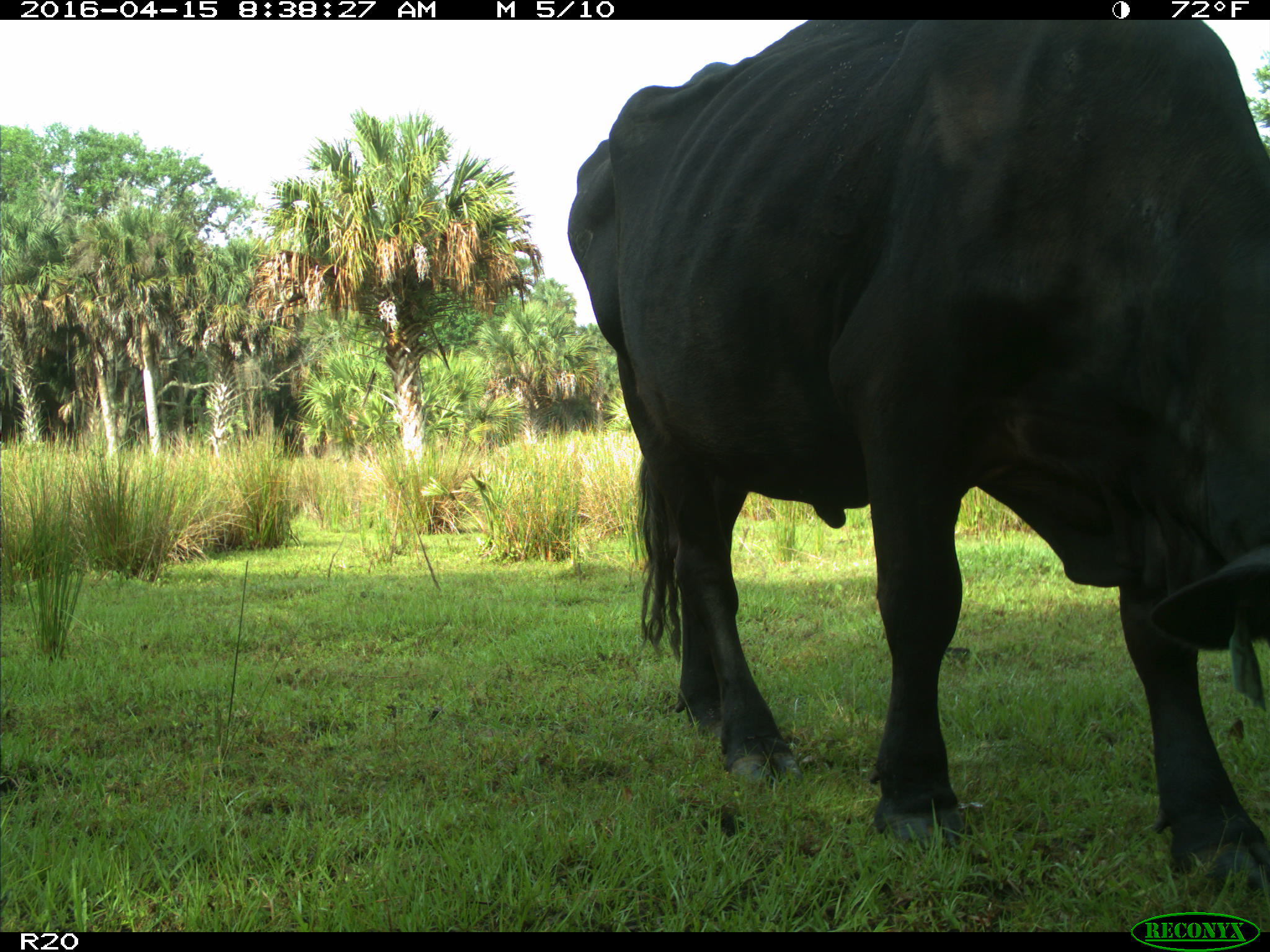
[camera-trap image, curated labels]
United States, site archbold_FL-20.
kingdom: Animalia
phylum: Chordata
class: Mammalia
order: Artiodactyla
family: Bovidae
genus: Bos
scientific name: Bos taurus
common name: domestic cow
Bos taurus (domestic cow).